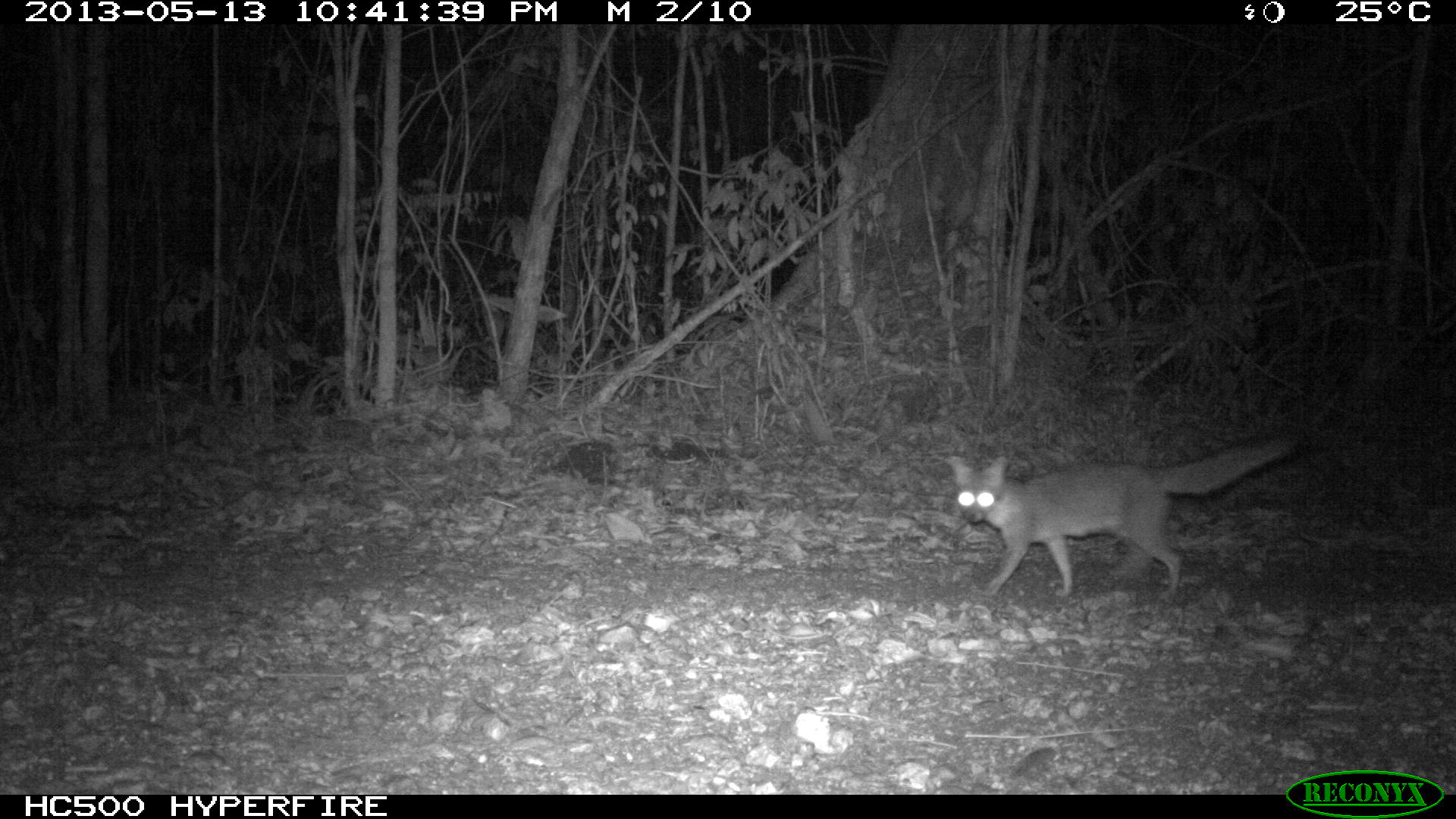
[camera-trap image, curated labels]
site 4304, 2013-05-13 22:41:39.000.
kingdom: Animalia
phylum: Chordata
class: Mammalia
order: Carnivora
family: Canidae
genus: Urocyon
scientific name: Urocyon cinereoargenteus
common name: gray fox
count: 1